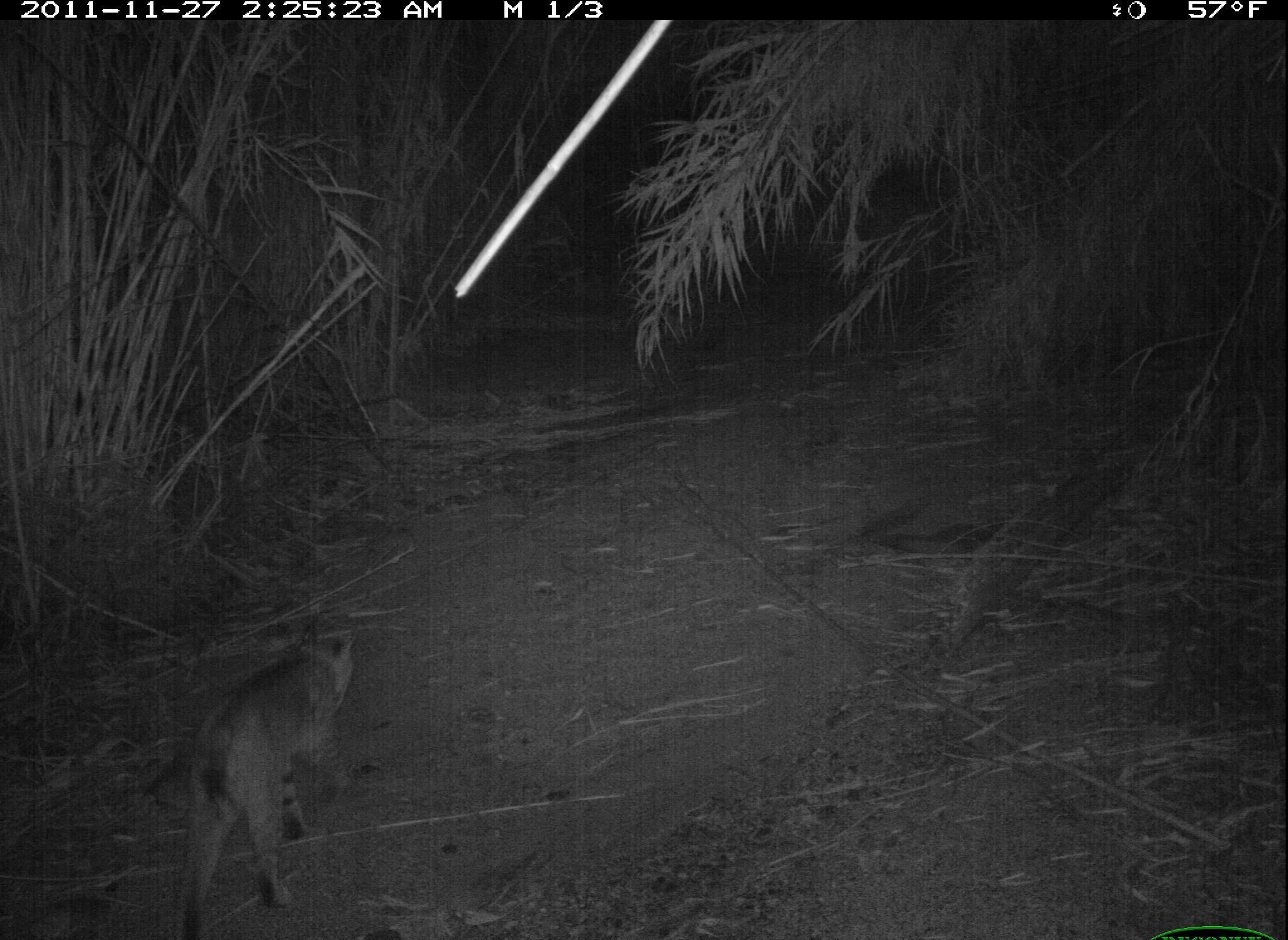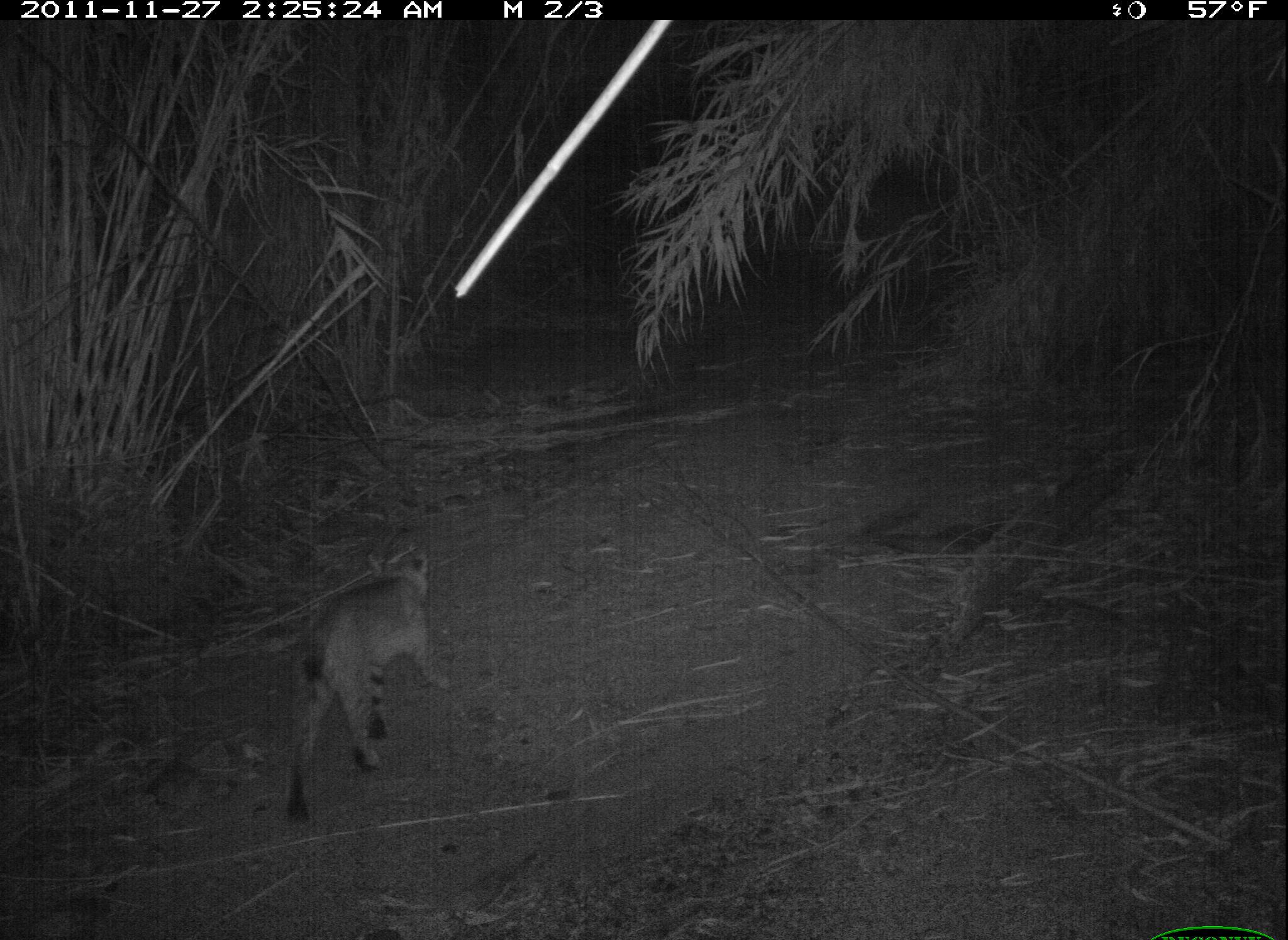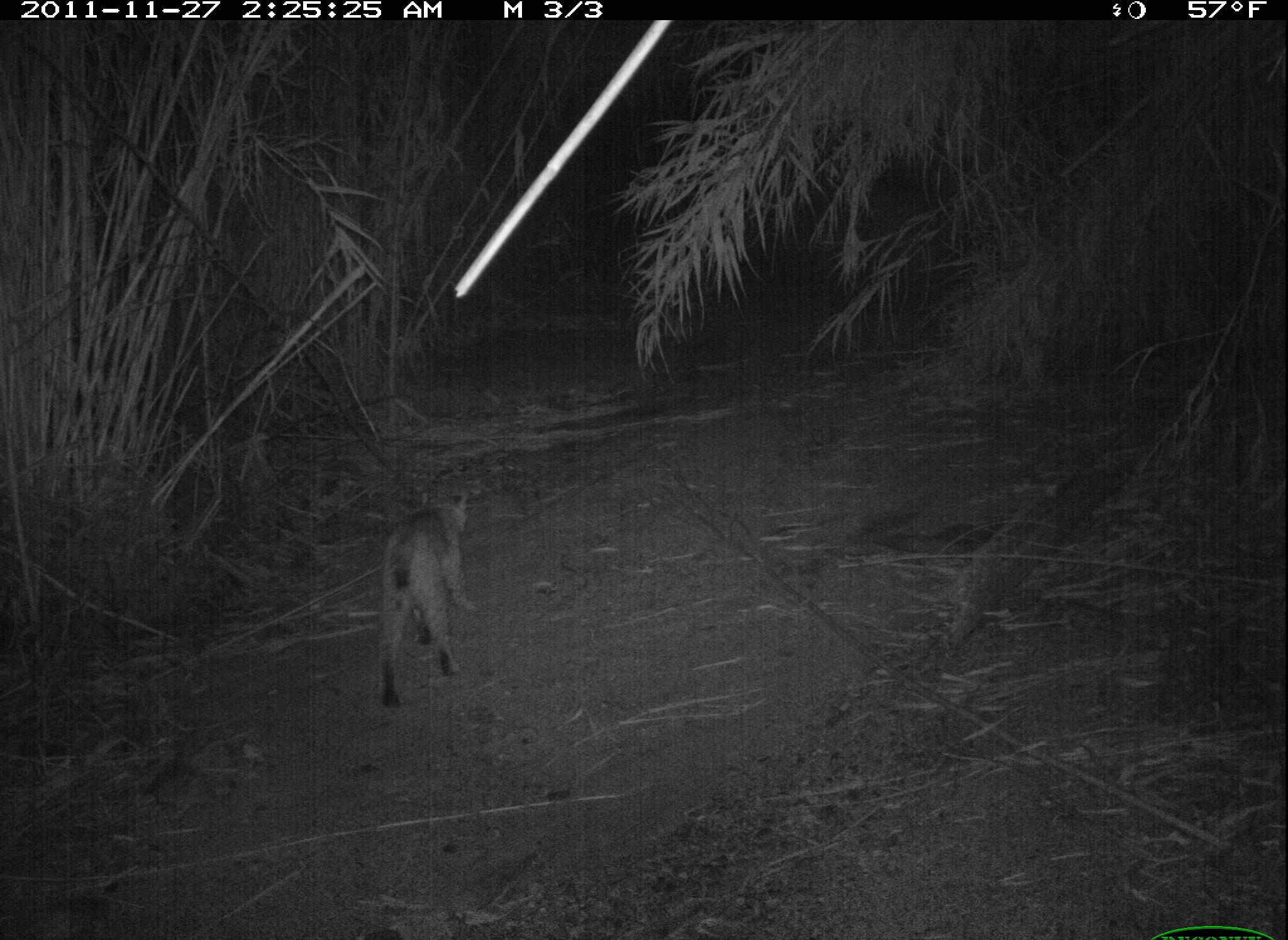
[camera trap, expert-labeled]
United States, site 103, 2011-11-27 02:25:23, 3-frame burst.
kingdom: Animalia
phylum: Chordata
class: Mammalia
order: Carnivora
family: Felidae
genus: Lynx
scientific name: Lynx rufus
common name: bobcat